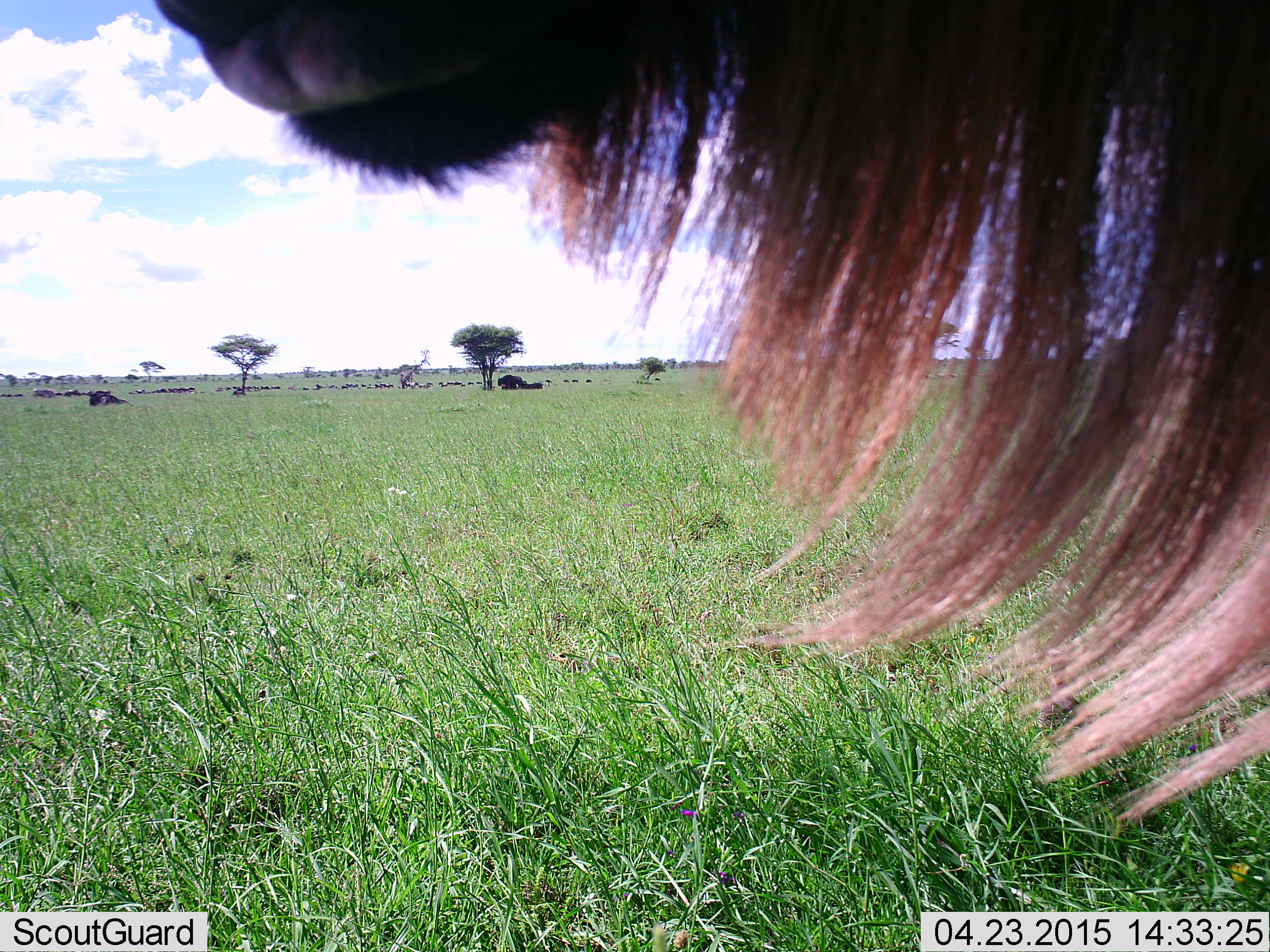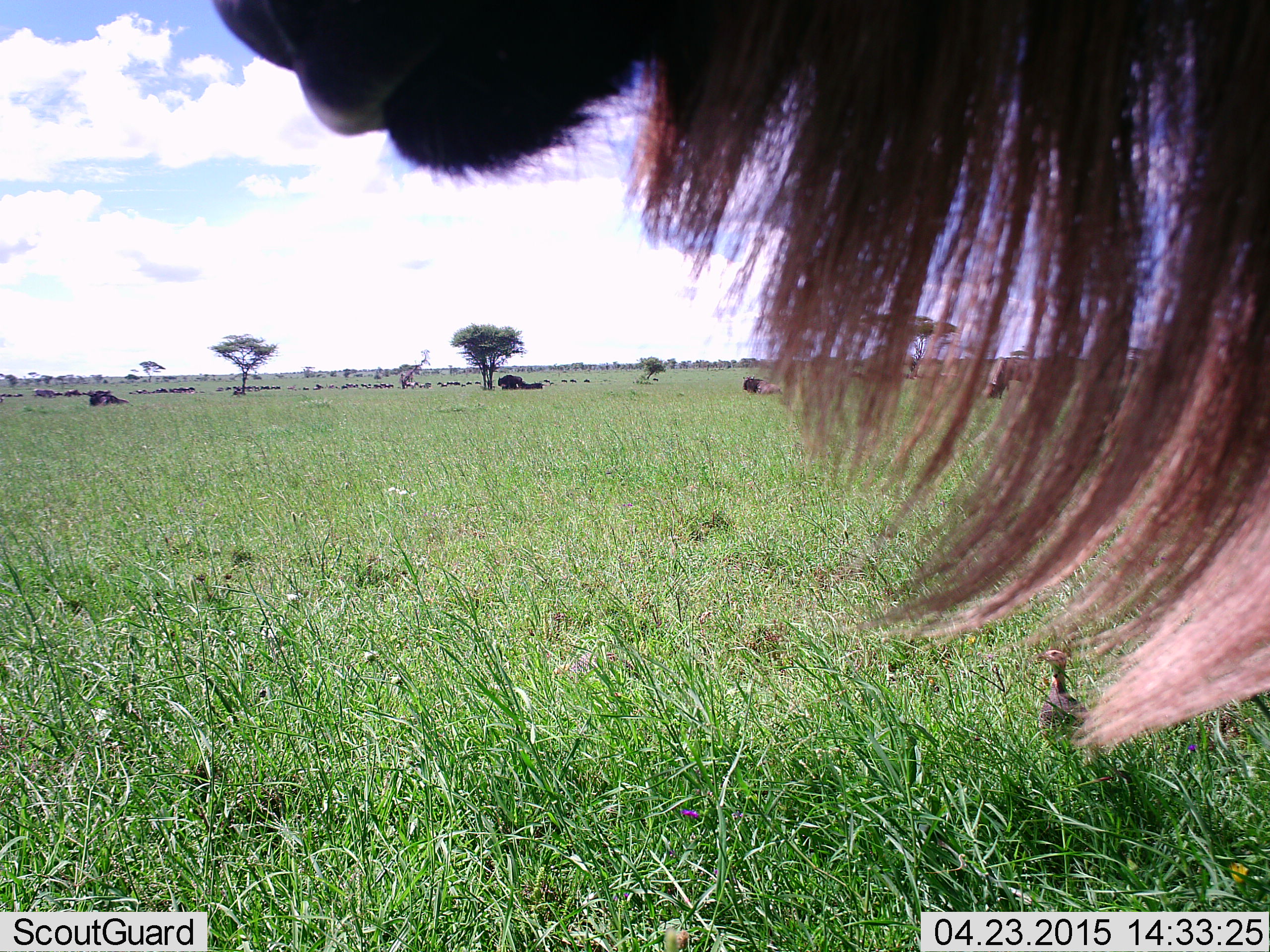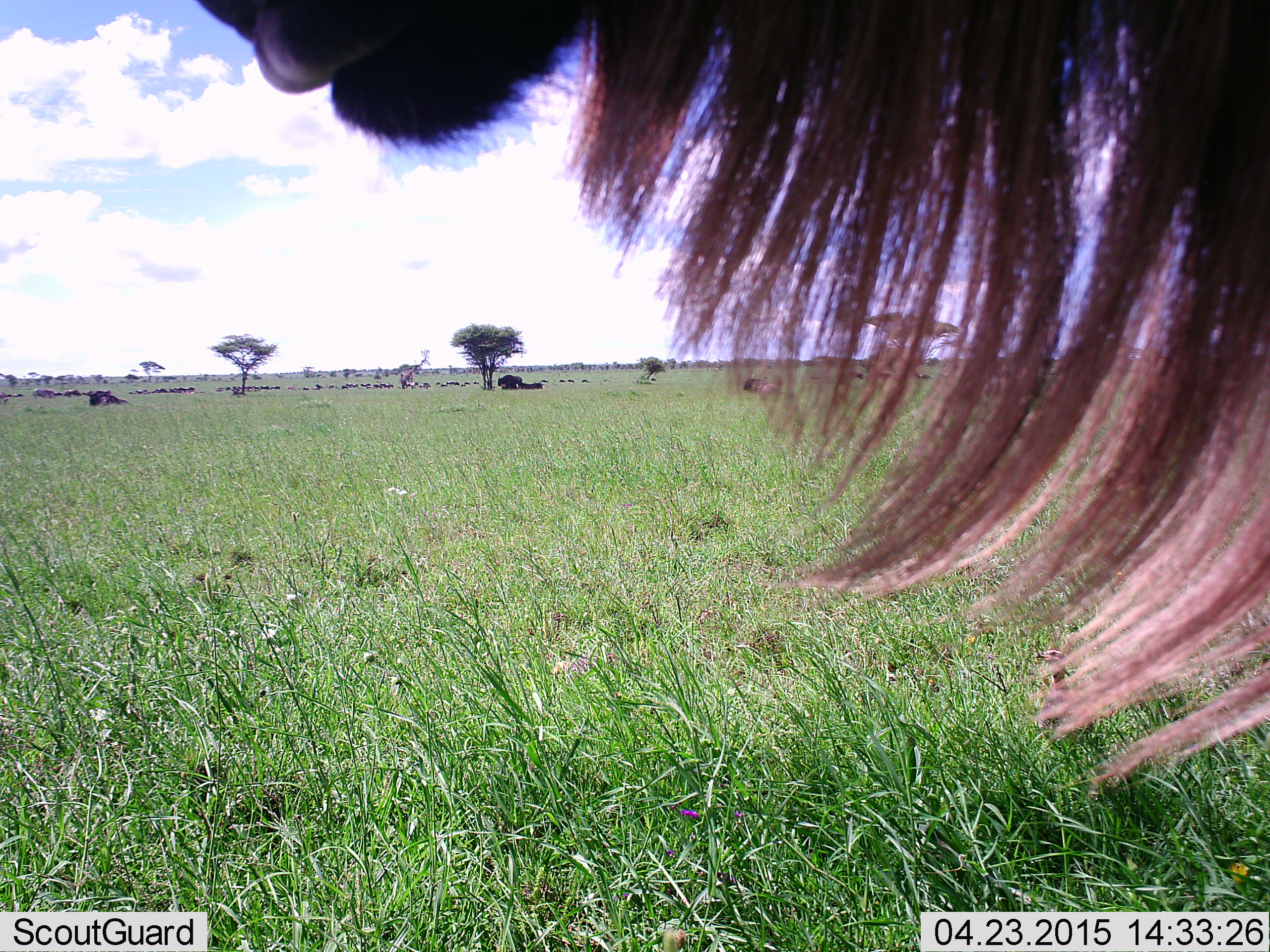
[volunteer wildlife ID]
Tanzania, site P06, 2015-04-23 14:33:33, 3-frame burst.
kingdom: Animalia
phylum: Chordata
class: Mammalia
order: Artiodactyla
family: Bovidae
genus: Connochaetes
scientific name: Connochaetes taurinus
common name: blue wildebeest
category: wildebeest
Wildebeest (blue wildebeest) (Connochaetes taurinus), count 1. Behavior (volunteer vote fractions): standing 100%, resting 18%, moving 36%, interacting 0%. Young present (vote fraction): 0%. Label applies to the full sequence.